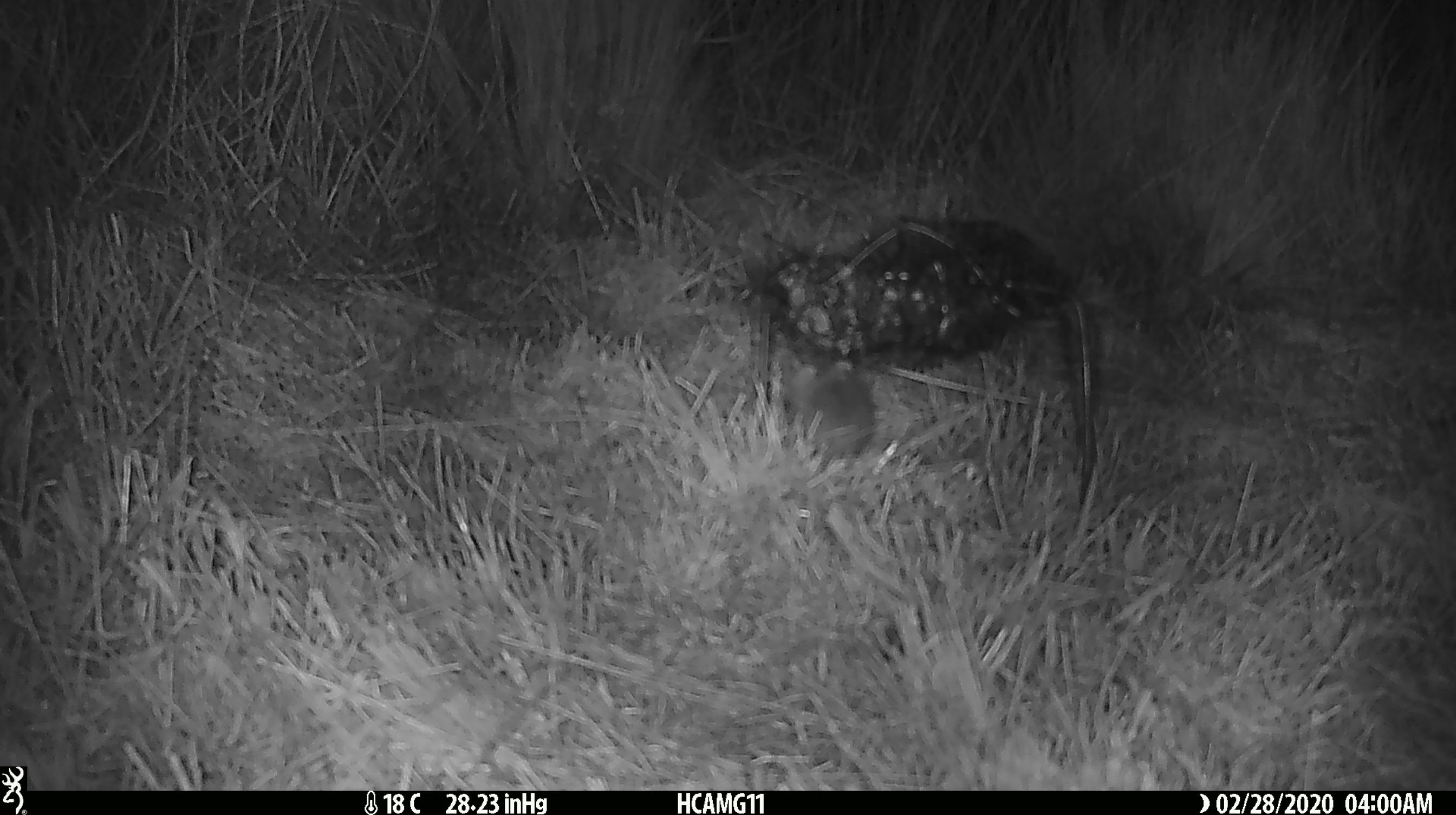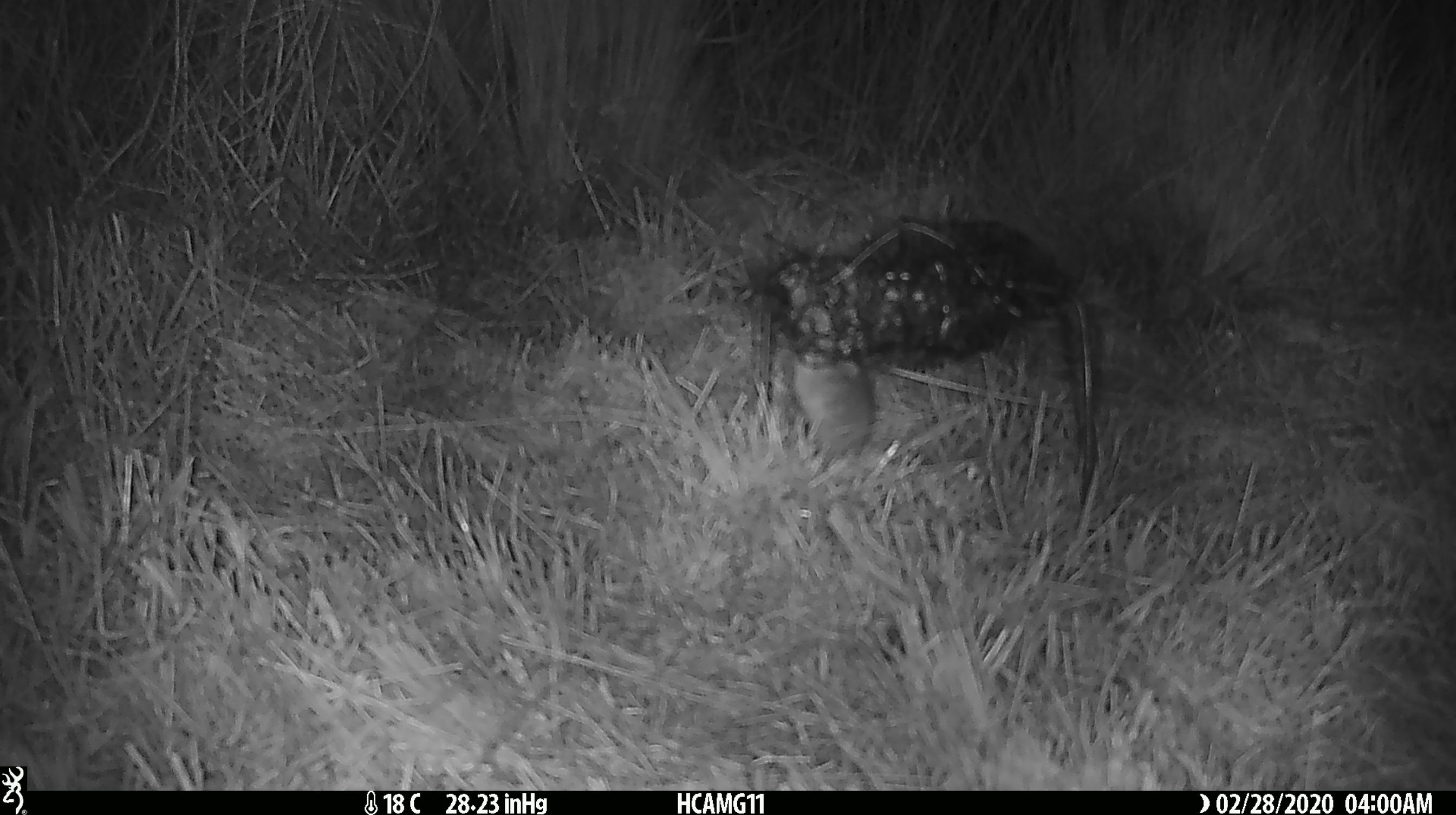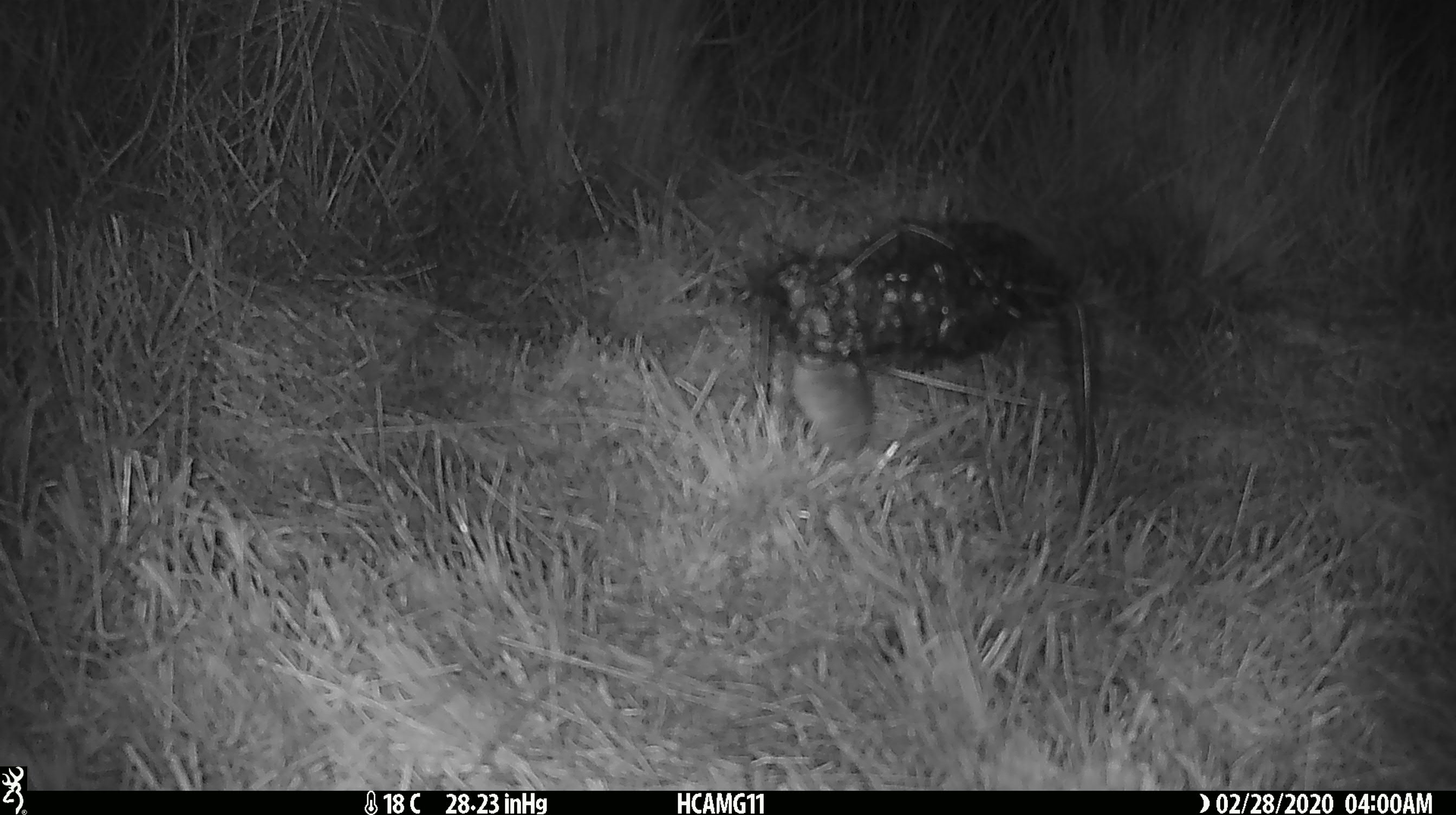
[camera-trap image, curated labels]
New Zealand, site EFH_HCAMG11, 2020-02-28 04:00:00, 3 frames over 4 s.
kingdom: Animalia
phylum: Chordata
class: Mammalia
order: Rodentia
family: Muridae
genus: Mus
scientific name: Mus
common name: mouse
Mouse (Mus).